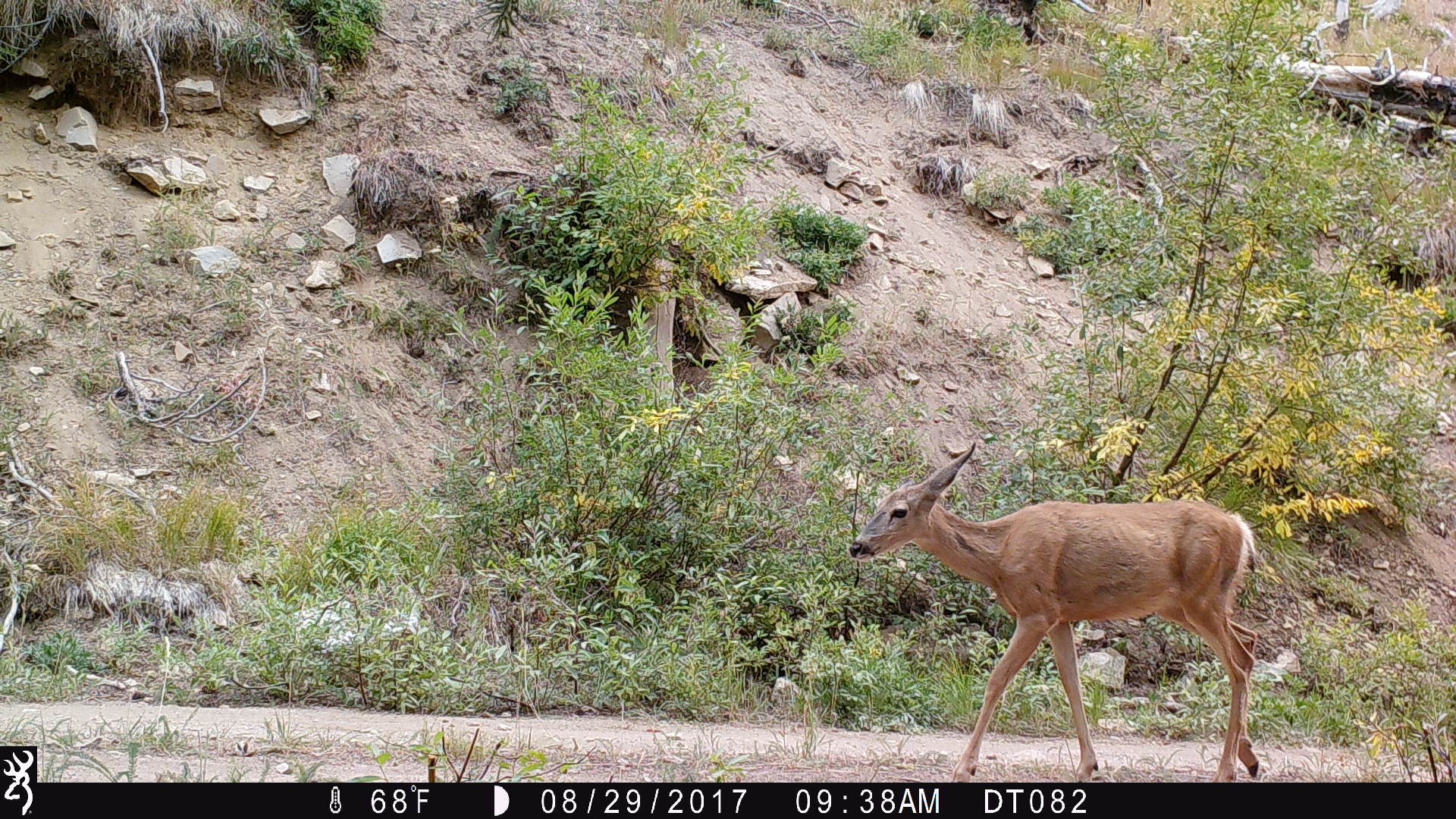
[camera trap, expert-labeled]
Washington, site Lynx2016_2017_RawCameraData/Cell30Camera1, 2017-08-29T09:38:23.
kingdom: Animalia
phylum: Chordata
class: Mammalia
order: Artiodactyla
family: Cervidae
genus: Odocoileus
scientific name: Odocoileus hemionus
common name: mule deer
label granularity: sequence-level